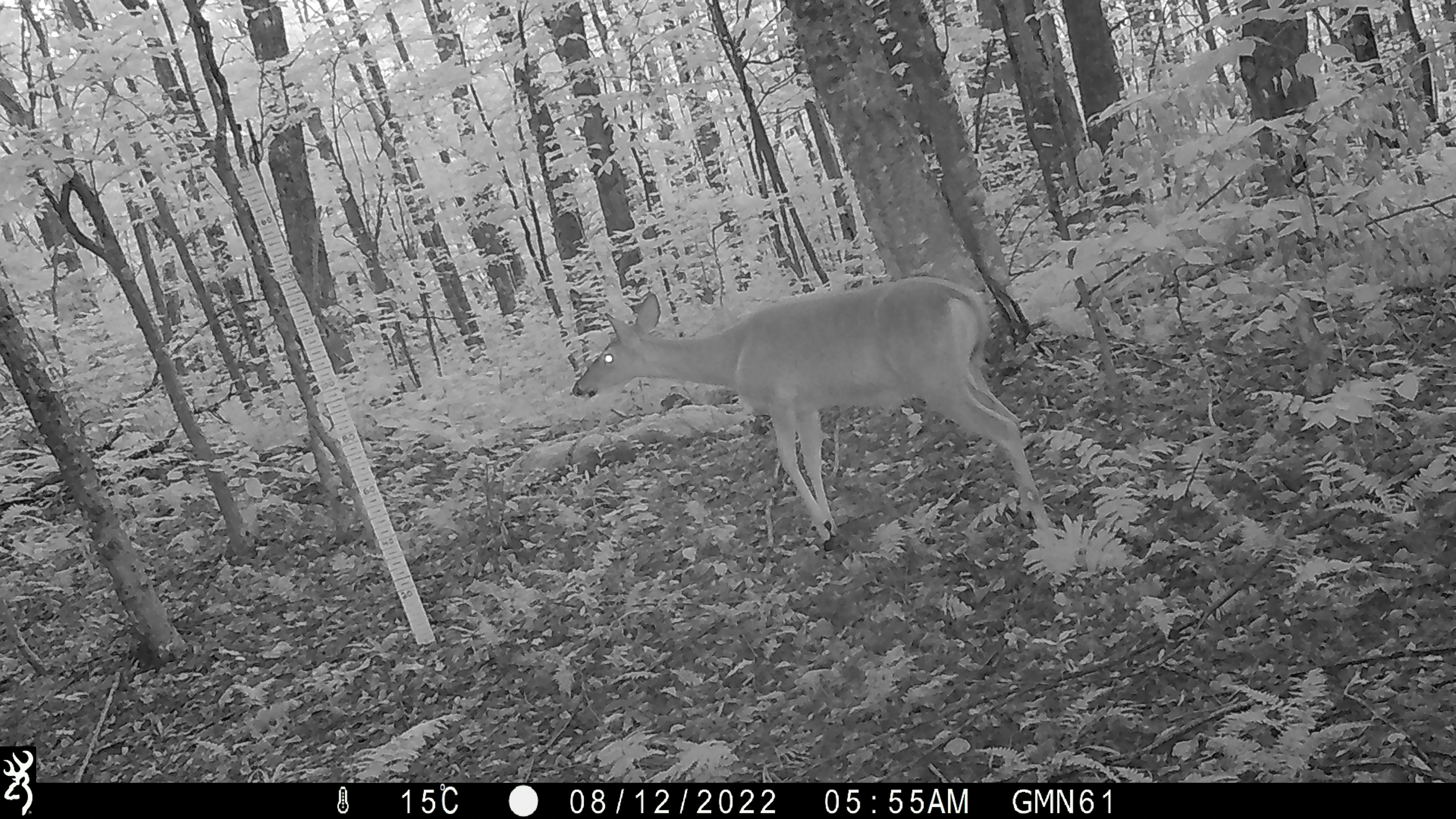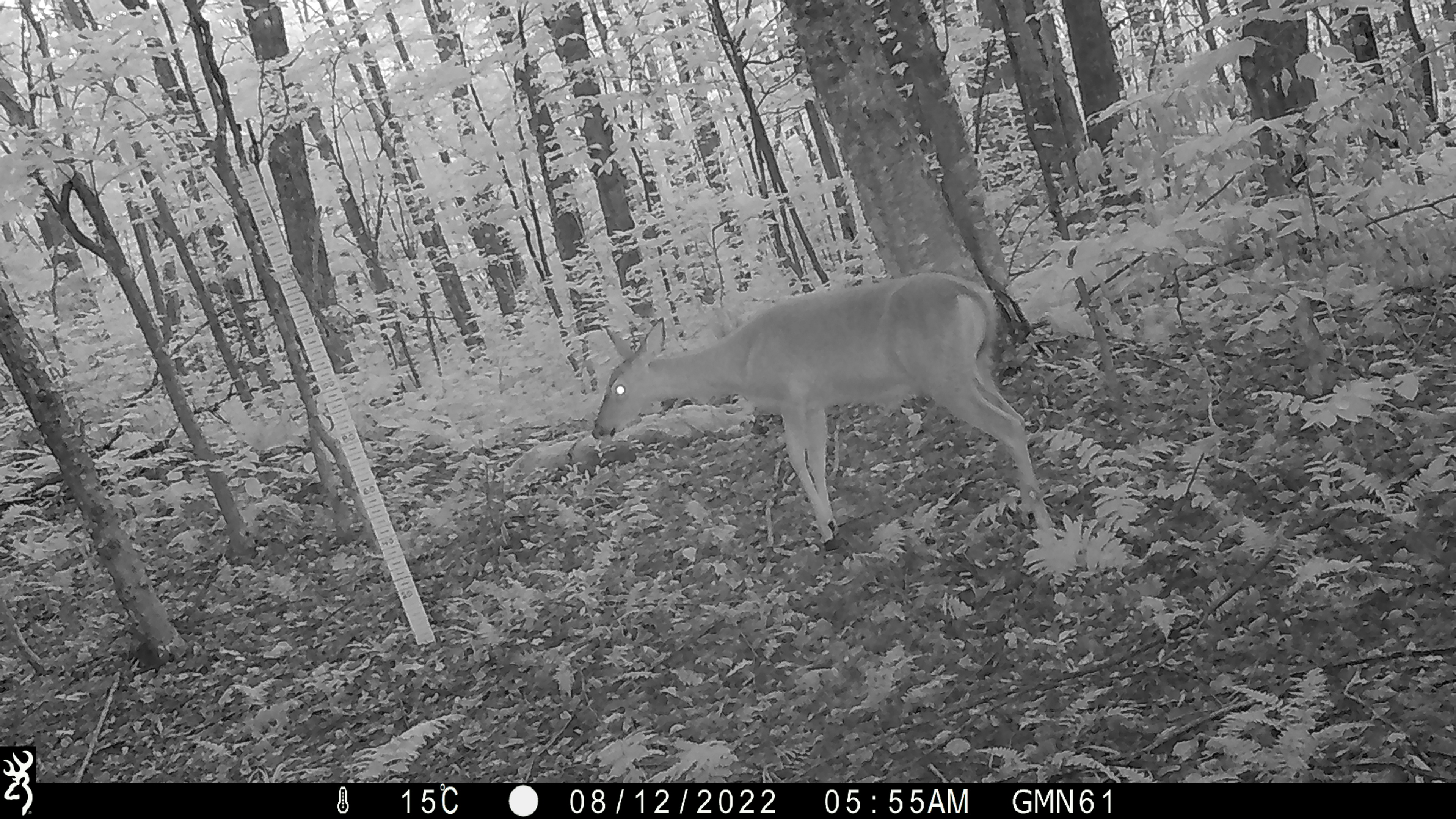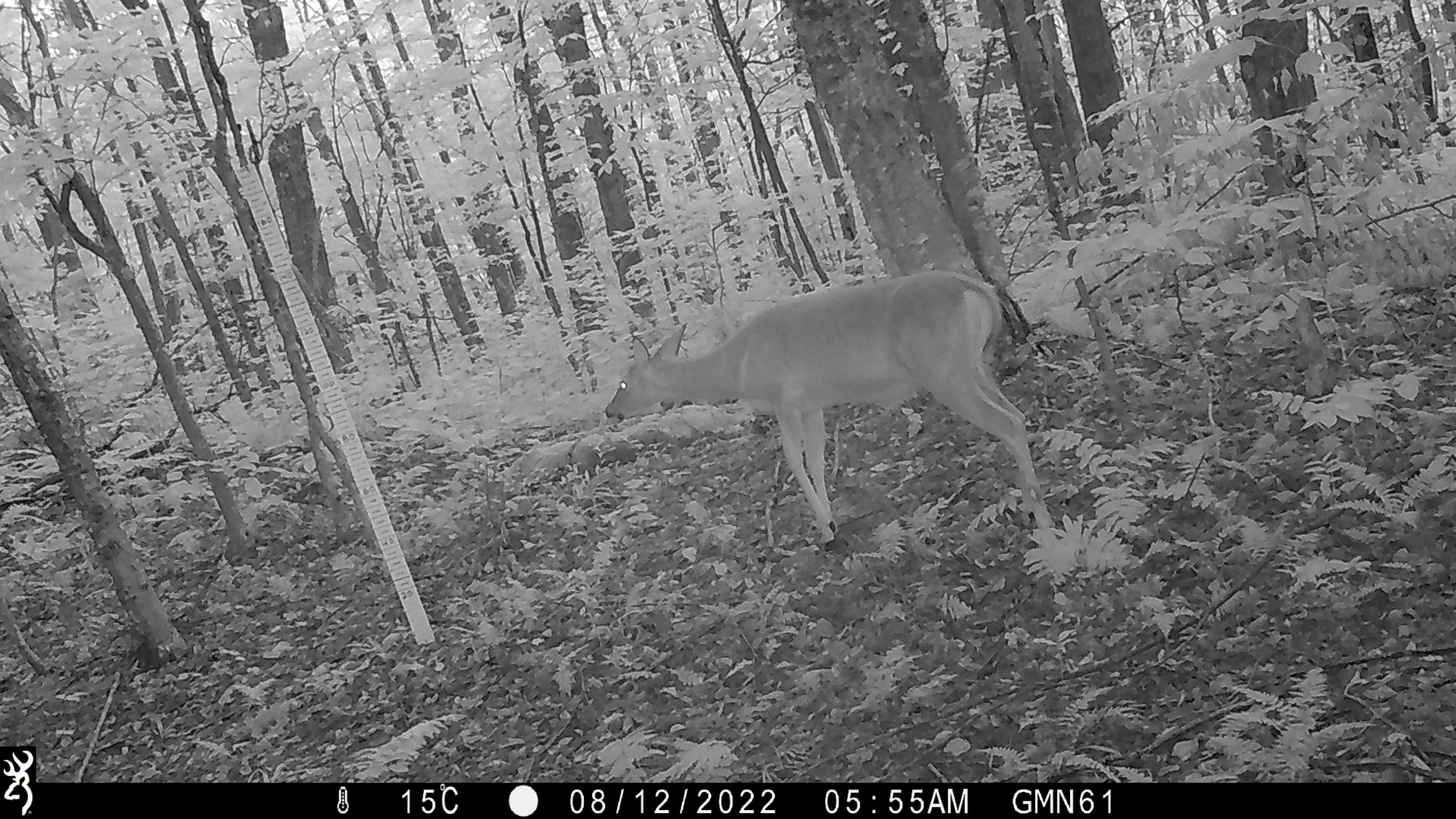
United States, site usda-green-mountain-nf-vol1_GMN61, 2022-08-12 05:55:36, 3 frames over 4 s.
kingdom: Animalia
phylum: Chordata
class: Mammalia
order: Artiodactyla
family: Cervidae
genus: Odocoileus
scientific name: Odocoileus virginianus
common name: white-tailed deer